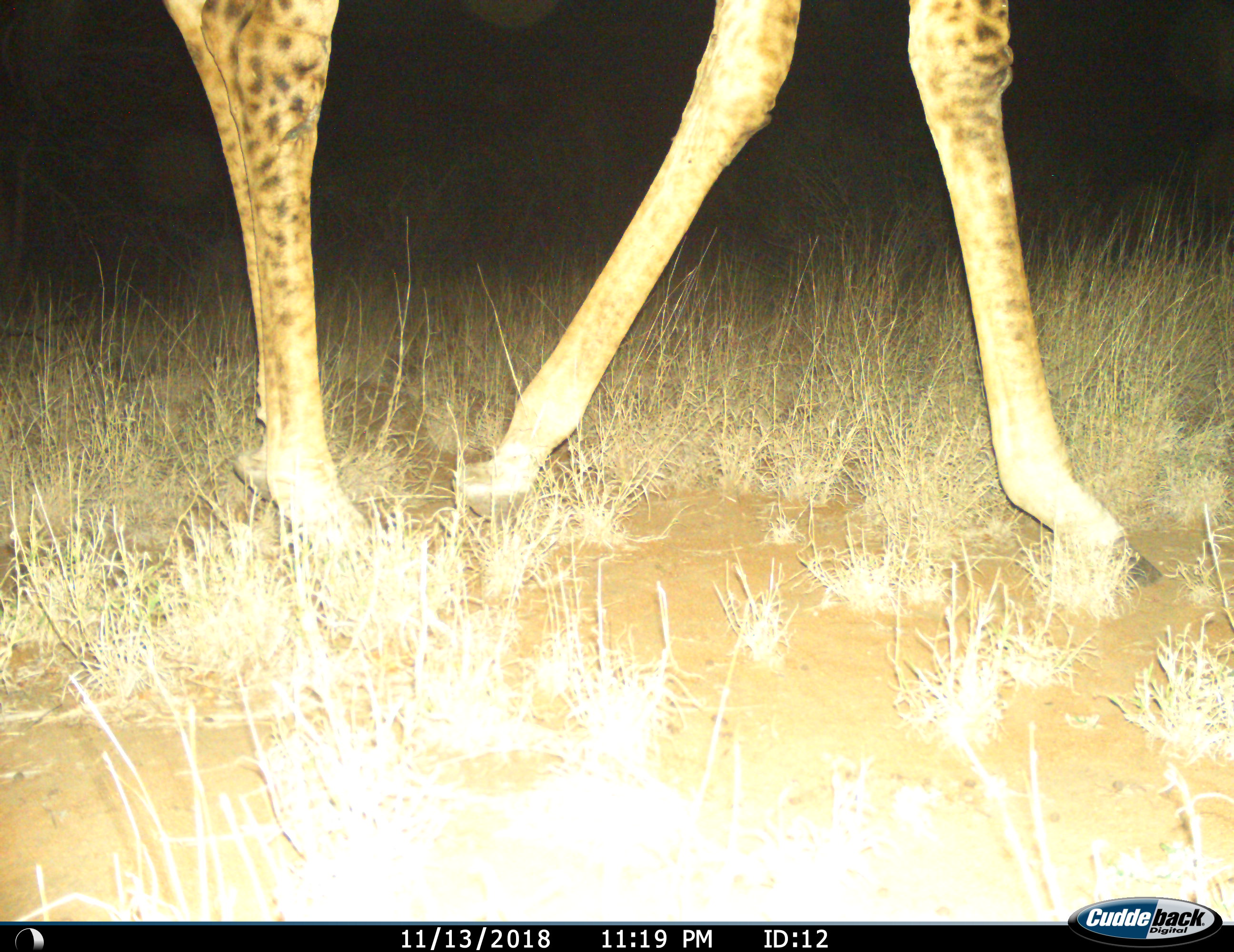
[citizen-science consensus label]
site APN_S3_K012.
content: unidentified animal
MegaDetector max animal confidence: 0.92